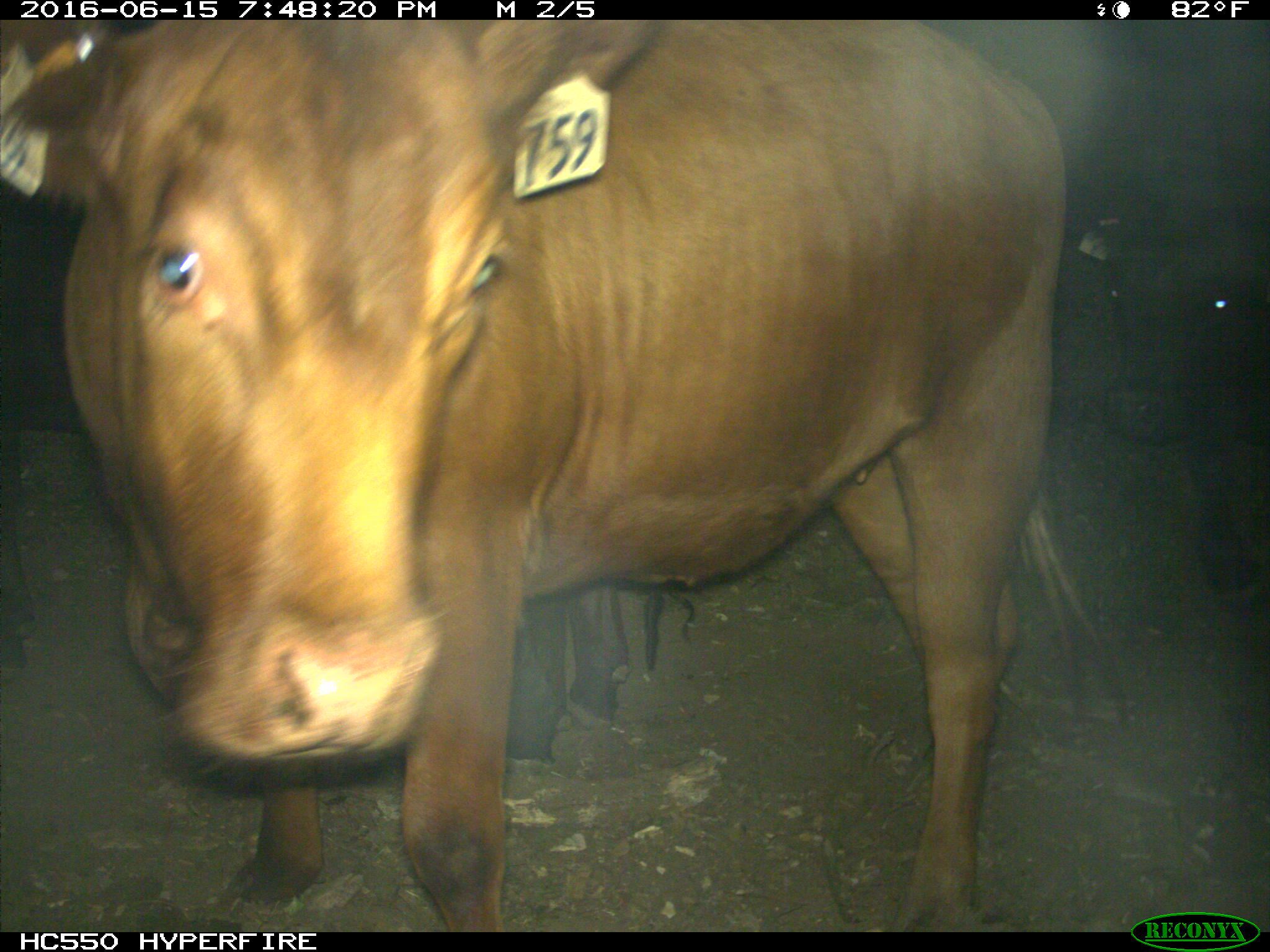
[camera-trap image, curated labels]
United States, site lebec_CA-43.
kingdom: Animalia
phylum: Chordata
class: Mammalia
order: Artiodactyla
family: Bovidae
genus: Bos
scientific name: Bos taurus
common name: domestic cow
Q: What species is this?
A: Bos taurus (domestic cow).